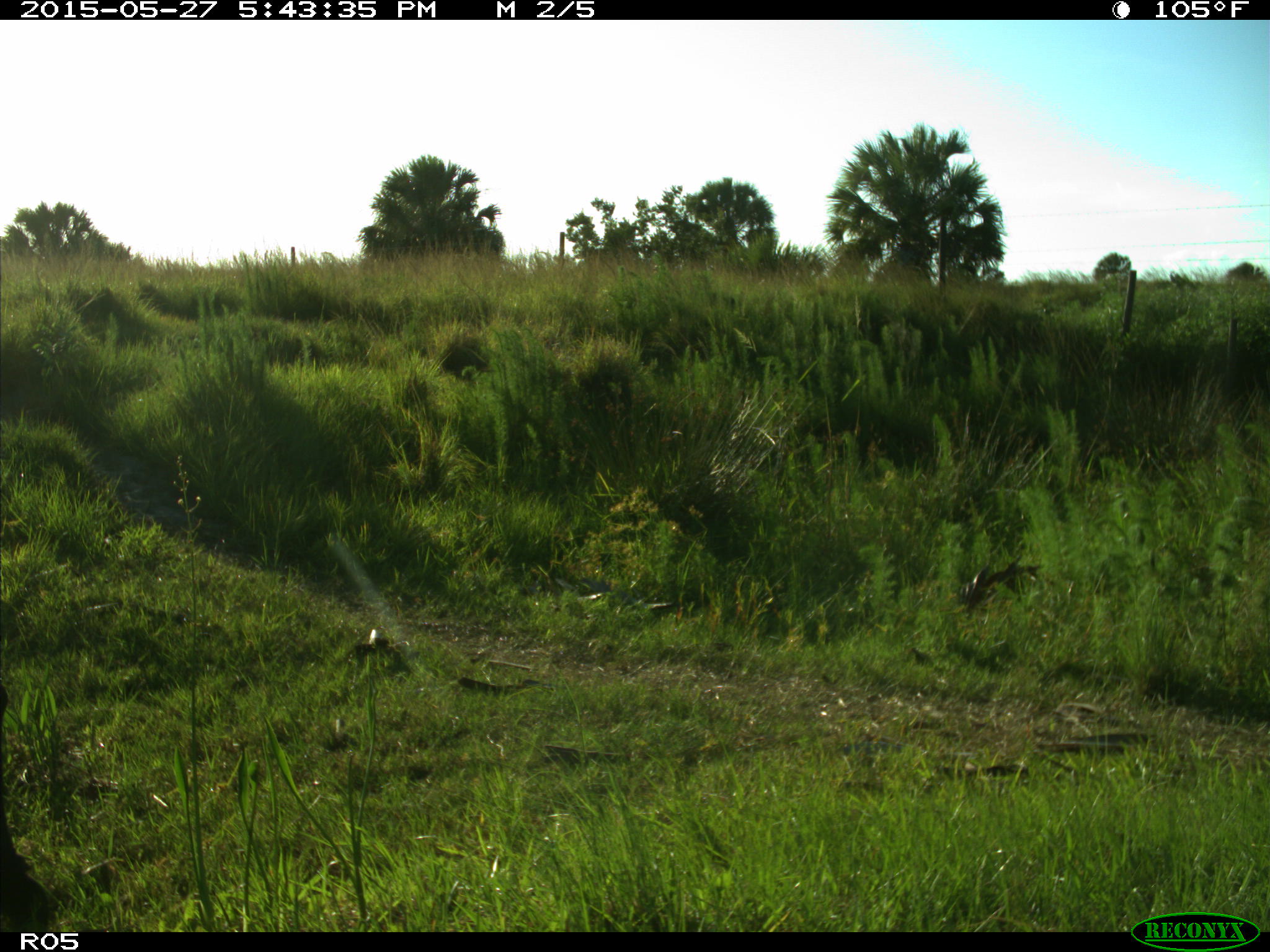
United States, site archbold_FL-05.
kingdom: Animalia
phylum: Chordata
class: Mammalia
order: Artiodactyla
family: Bovidae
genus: Bos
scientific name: Bos taurus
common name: domestic cow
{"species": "Bos taurus (domestic cow)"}